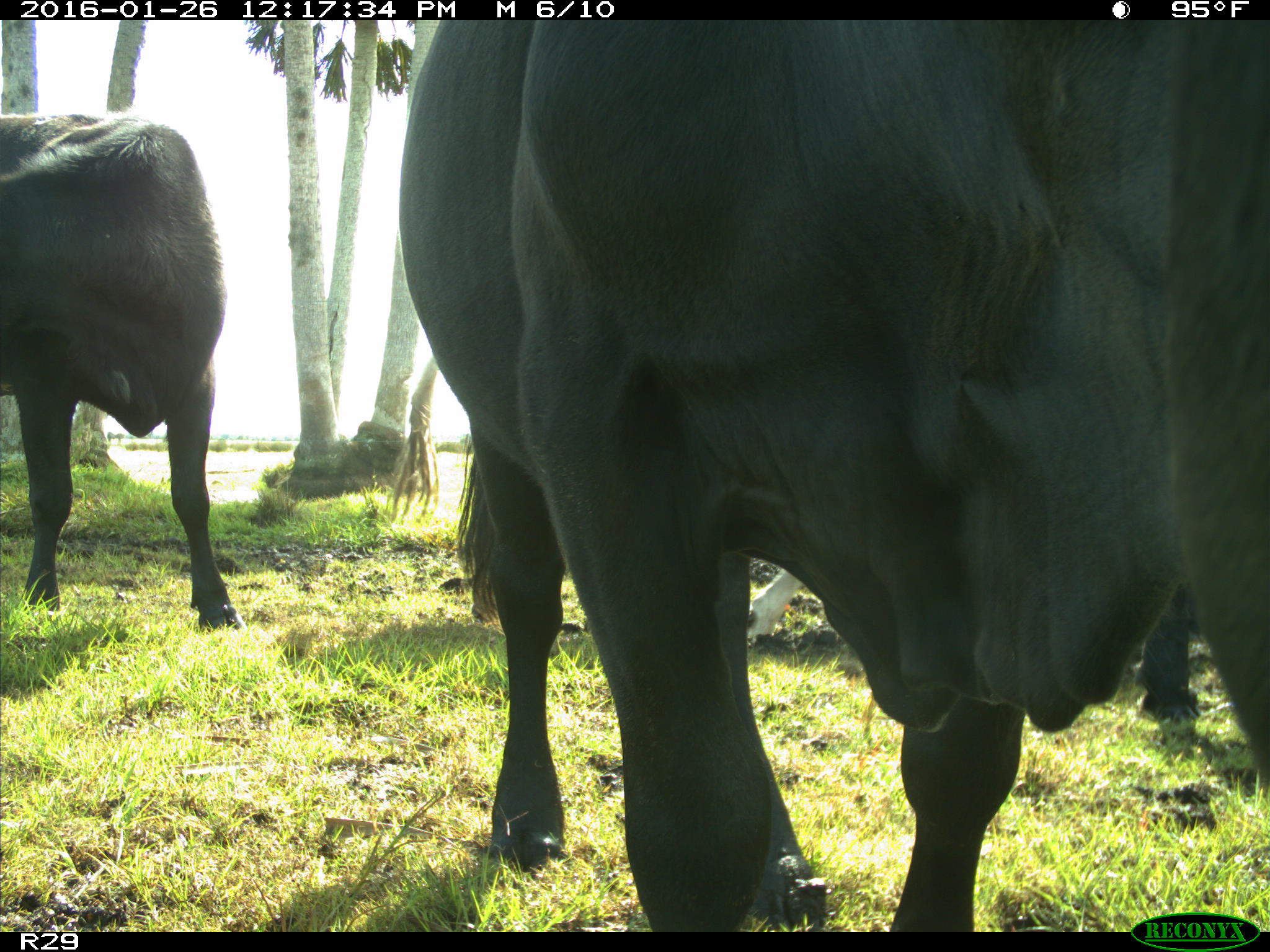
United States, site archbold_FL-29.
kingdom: Animalia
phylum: Chordata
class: Mammalia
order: Artiodactyla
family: Bovidae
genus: Bos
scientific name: Bos taurus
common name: domestic cow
Bos taurus (domestic cow).